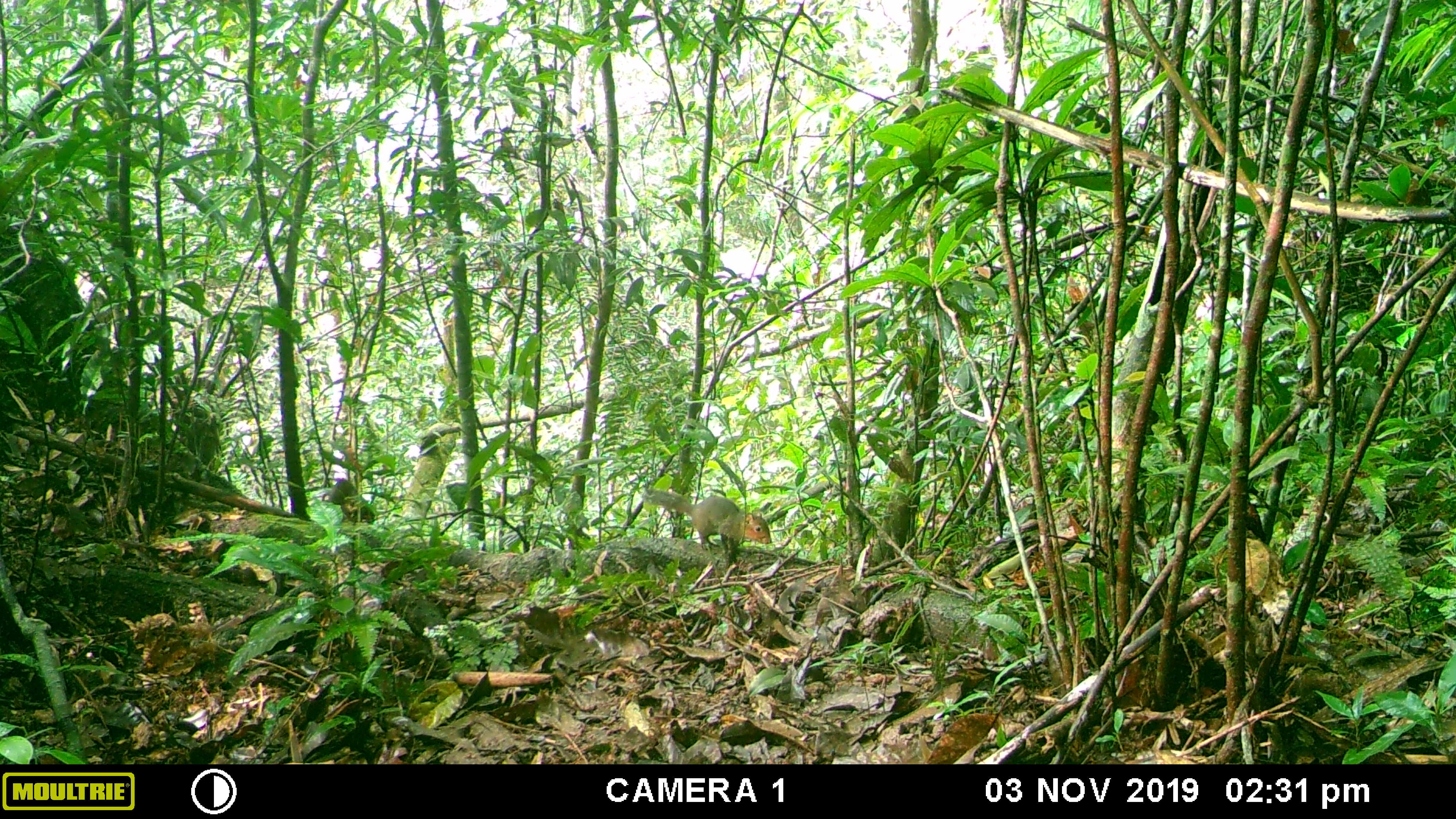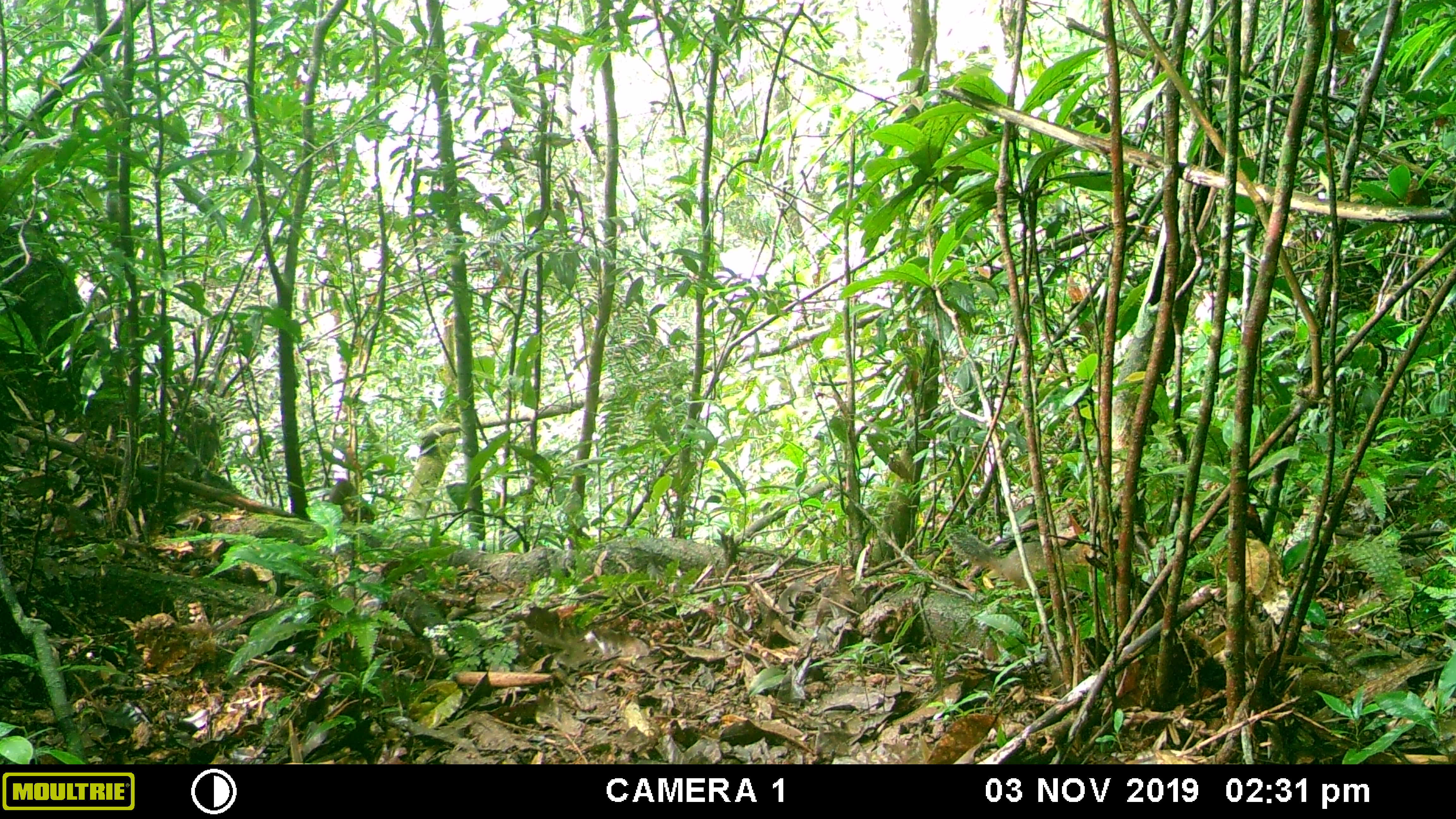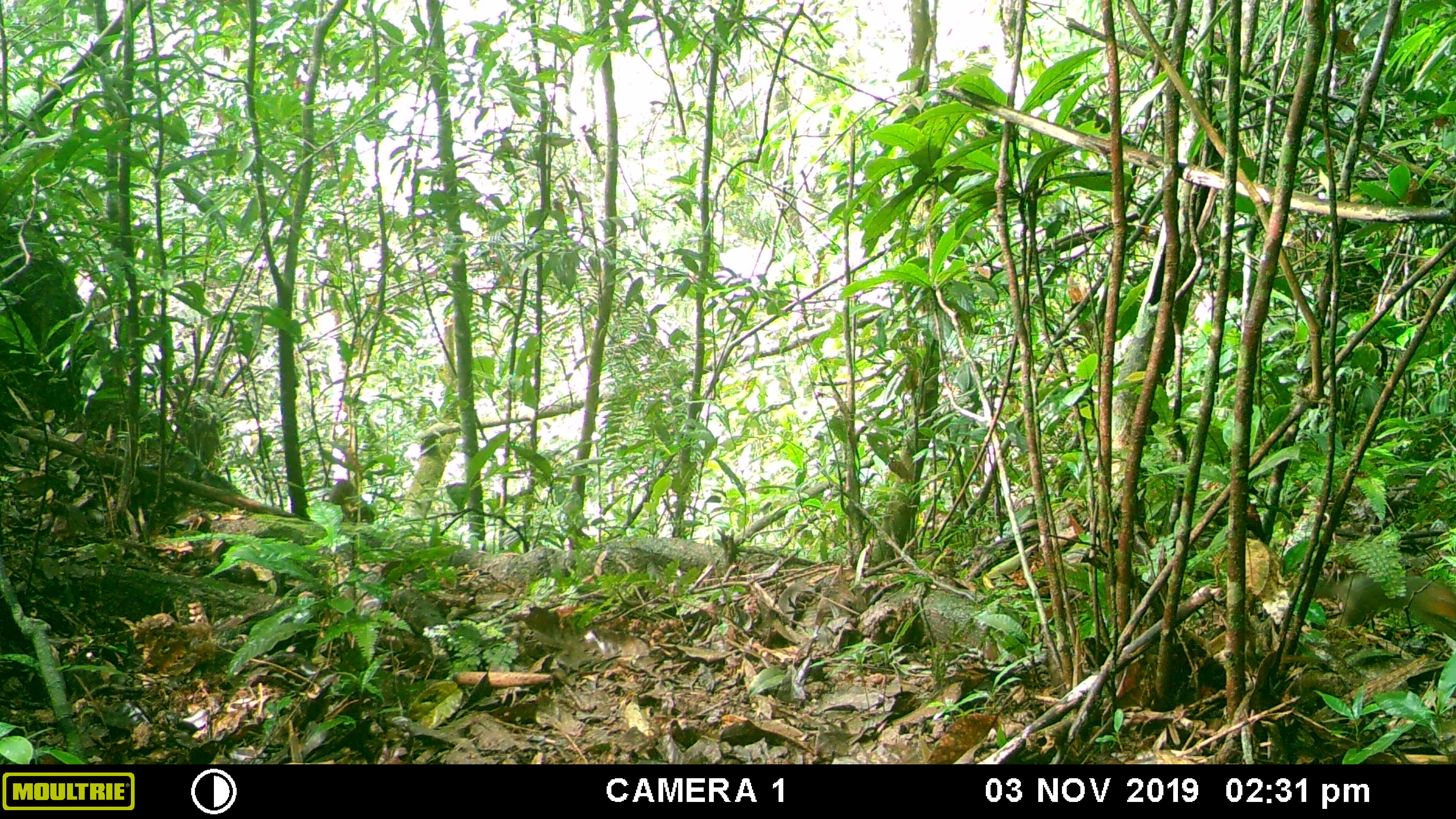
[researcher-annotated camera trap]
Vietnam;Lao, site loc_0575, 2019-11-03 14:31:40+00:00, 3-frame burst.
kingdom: Animalia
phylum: Chordata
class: Mammalia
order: Rodentia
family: Sciuridae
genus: Dremomys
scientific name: Dremomys rufigenis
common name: red-cheeked squirrel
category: red cheeked squirrel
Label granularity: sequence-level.